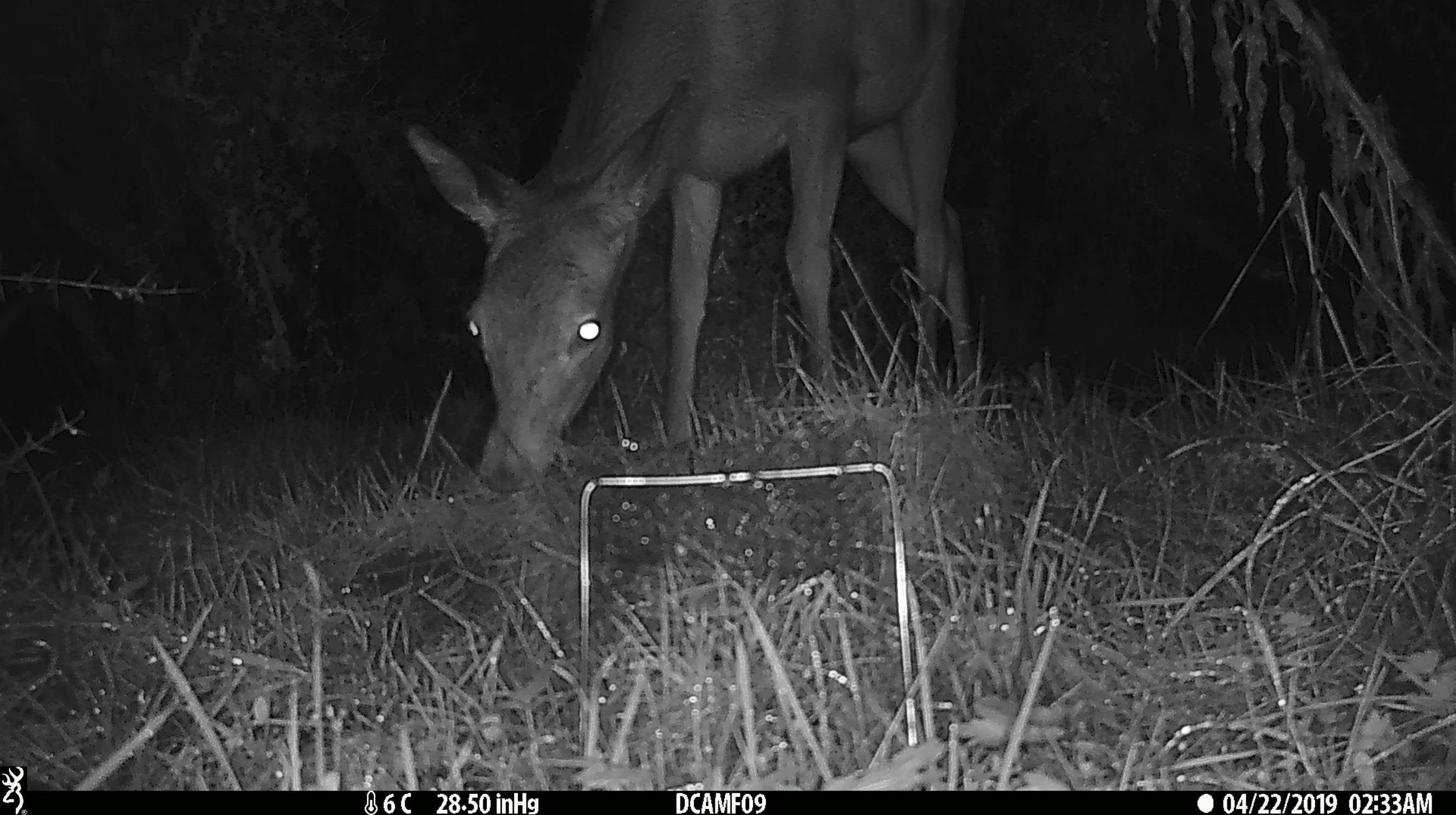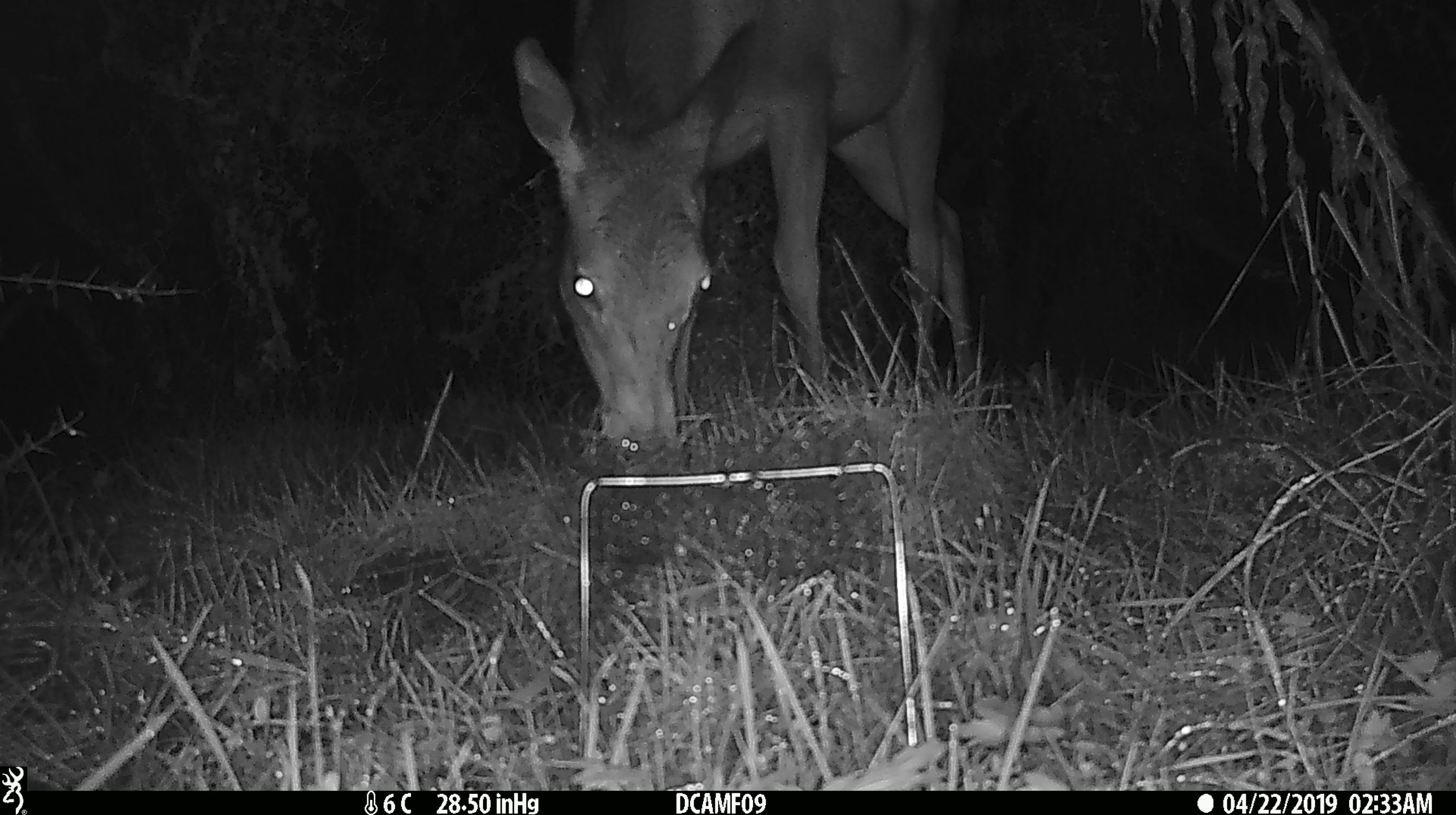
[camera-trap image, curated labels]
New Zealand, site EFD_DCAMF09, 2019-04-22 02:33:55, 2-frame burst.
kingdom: Animalia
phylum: Chordata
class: Mammalia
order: Artiodactyla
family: Cervidae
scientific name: Cervidae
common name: deer